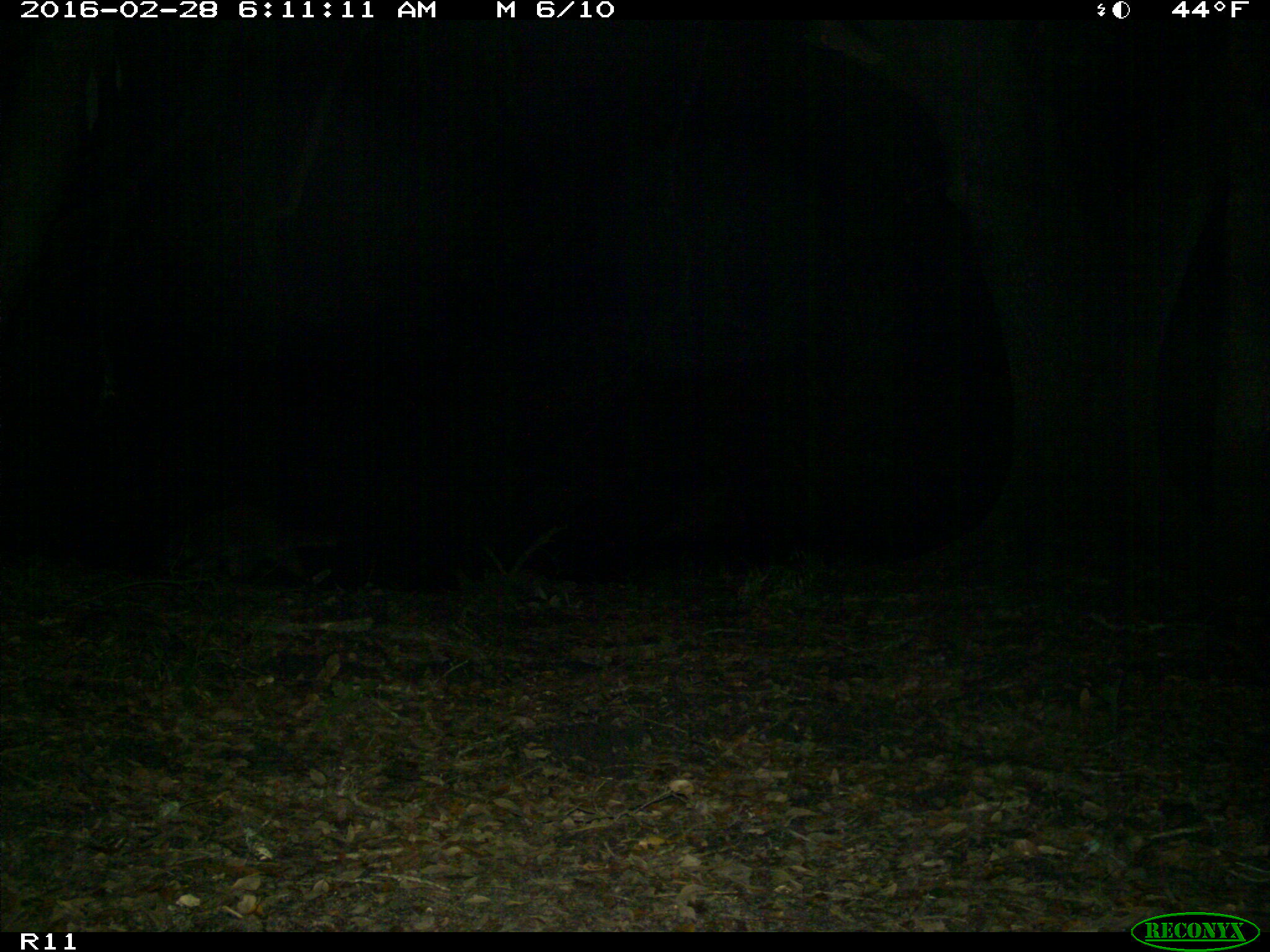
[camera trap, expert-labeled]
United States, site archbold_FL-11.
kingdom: Animalia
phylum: Chordata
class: Mammalia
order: Carnivora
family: Procyonidae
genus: Procyon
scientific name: Procyon lotor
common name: common raccoon